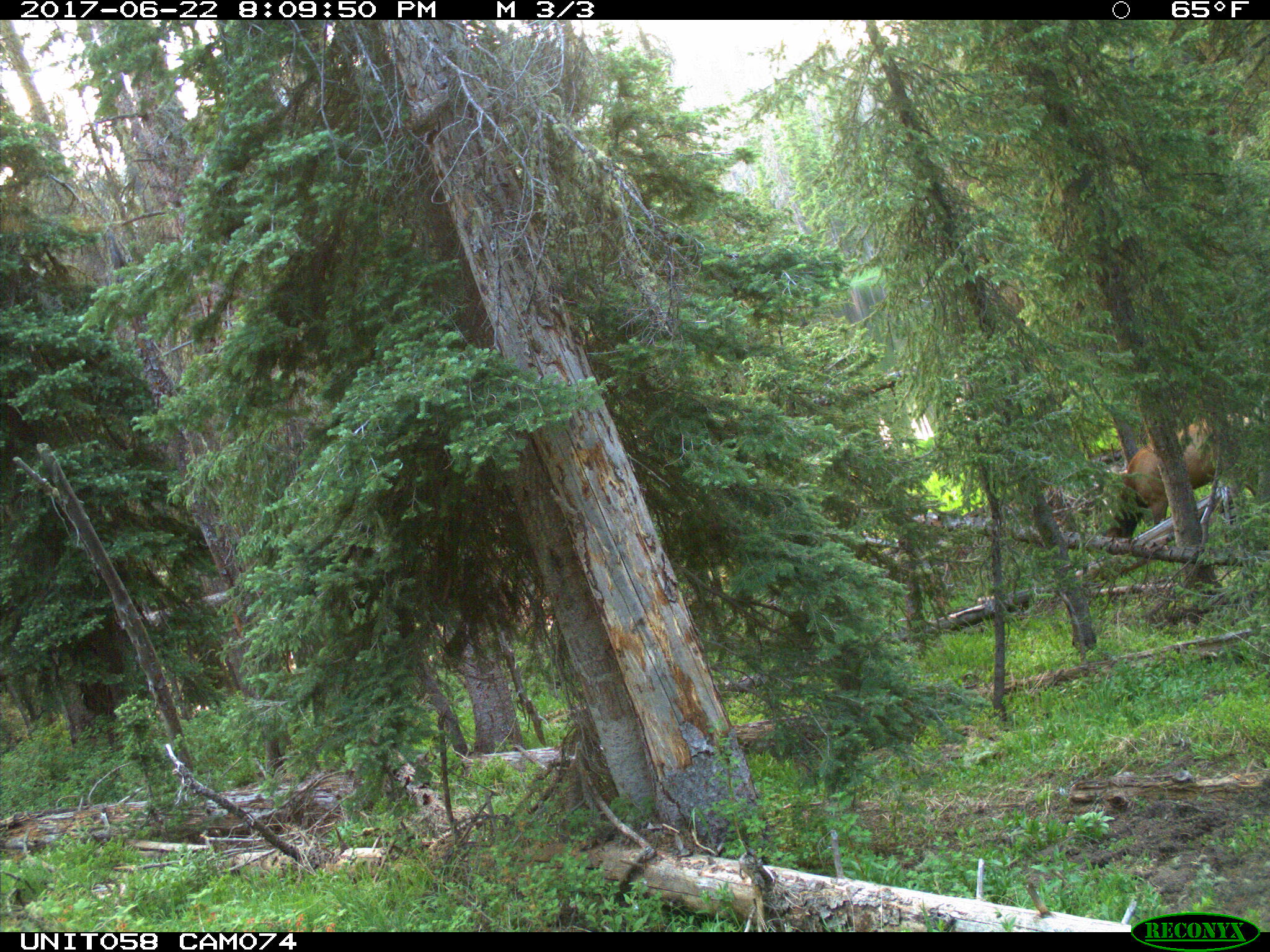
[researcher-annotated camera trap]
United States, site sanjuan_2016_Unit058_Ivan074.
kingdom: Animalia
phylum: Chordata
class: Mammalia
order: Artiodactyla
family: Cervidae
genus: Cervus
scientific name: Cervus elaphus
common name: red deer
Cervus elaphus (red deer).